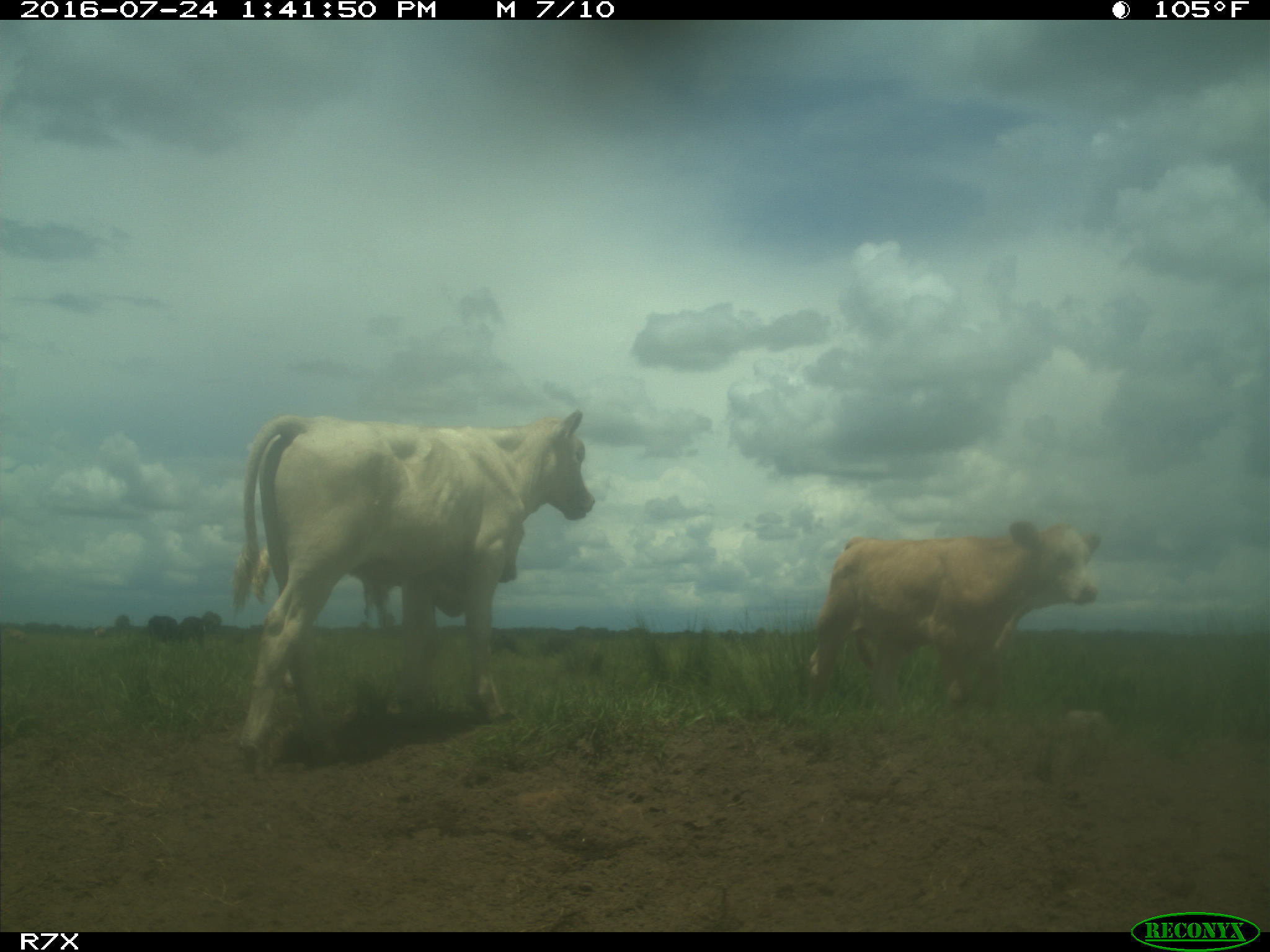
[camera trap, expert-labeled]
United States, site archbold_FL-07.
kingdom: Animalia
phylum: Chordata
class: Mammalia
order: Artiodactyla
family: Bovidae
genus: Bos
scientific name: Bos taurus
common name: domestic cow